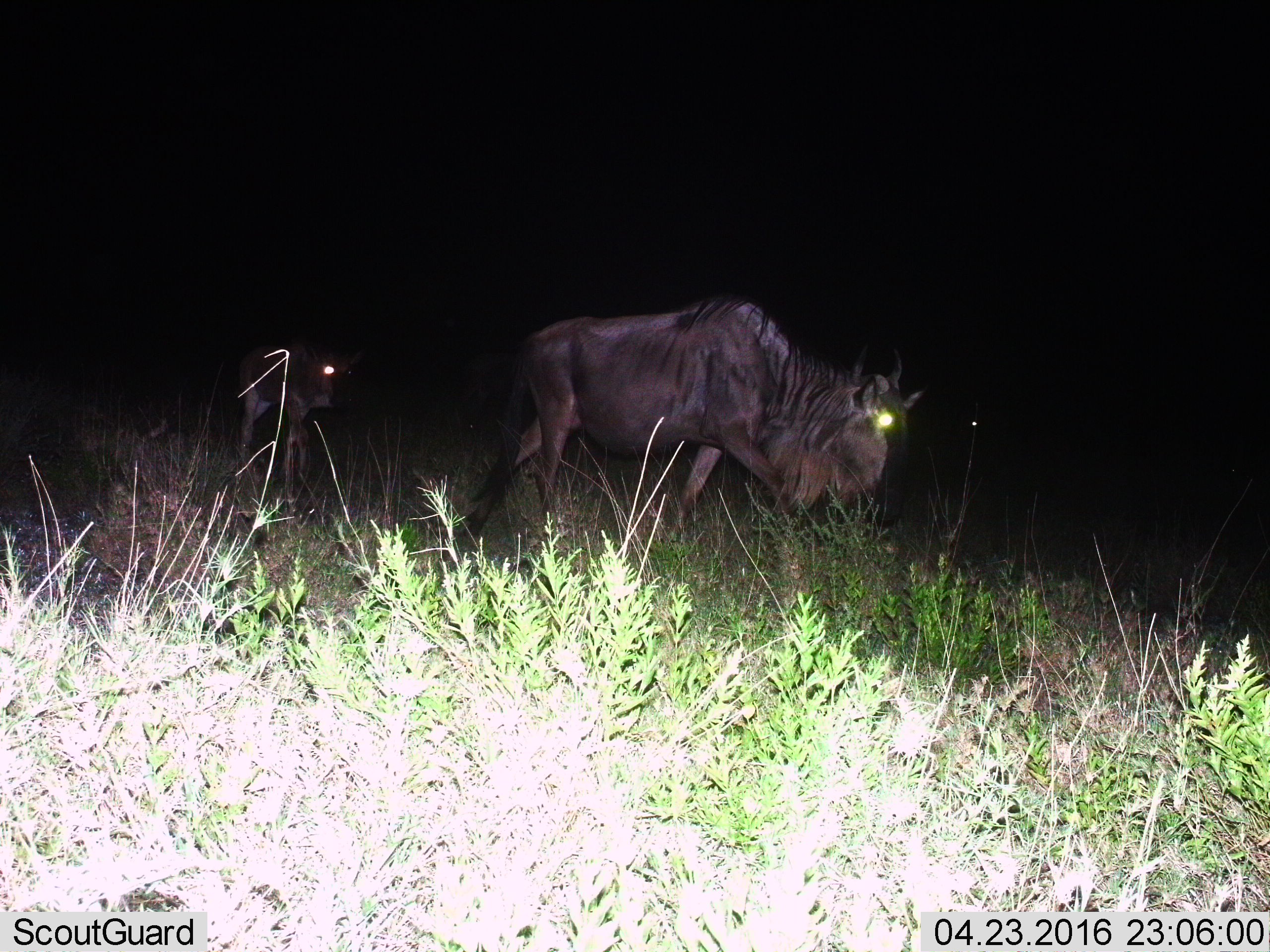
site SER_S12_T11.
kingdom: Animalia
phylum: Chordata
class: Mammalia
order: Artiodactyla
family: Bovidae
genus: Connochaetes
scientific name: Connochaetes taurinus taurinus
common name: blue wildebeest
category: wildebeestblue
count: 2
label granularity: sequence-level